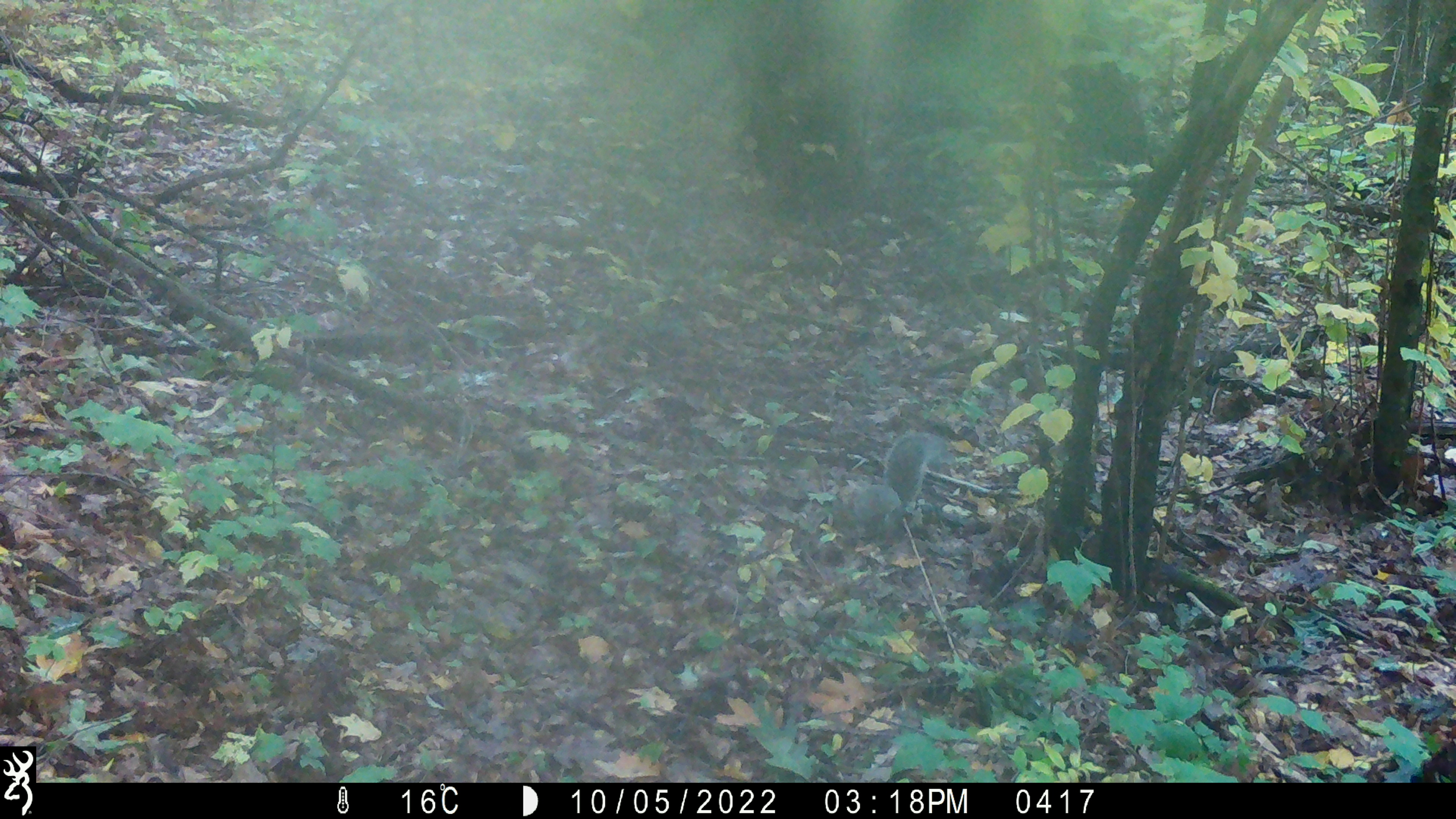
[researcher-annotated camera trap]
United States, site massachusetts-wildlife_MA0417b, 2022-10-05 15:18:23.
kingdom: Animalia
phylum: Chordata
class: Mammalia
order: Rodentia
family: Sciuridae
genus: Sciurus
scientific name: Sciurus carolinensis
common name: gray squirrel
Gray squirrel (Sciurus carolinensis).